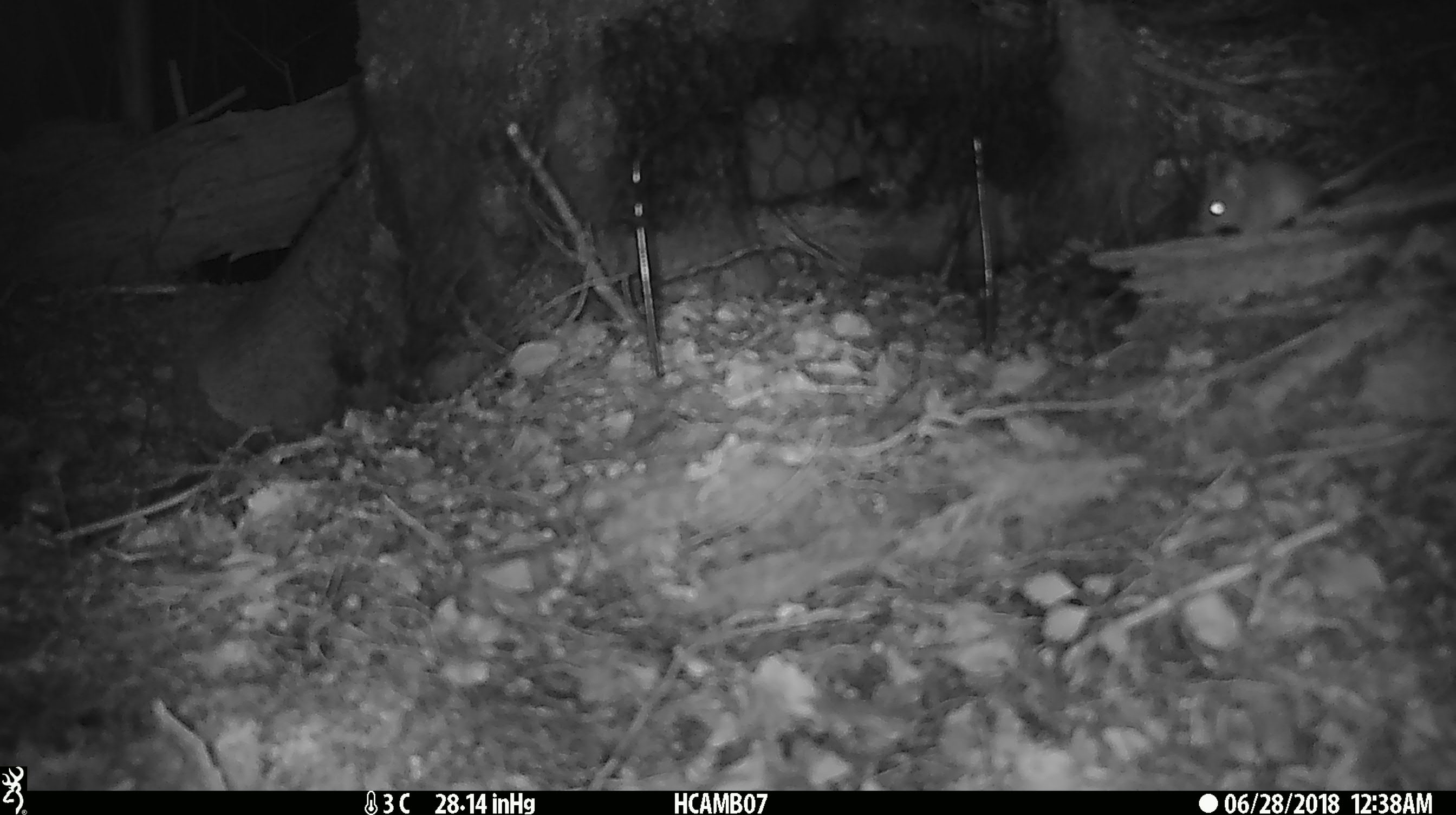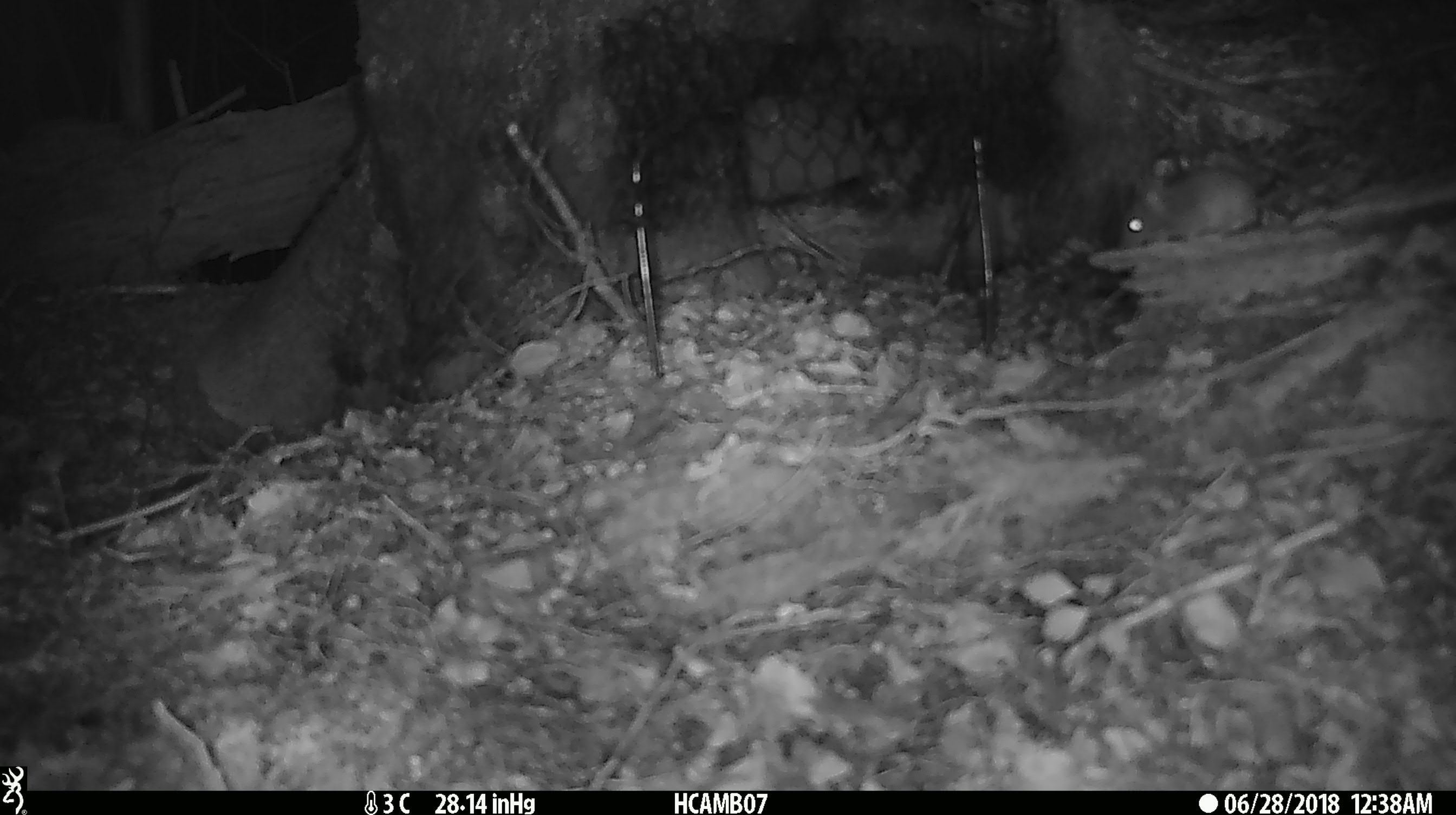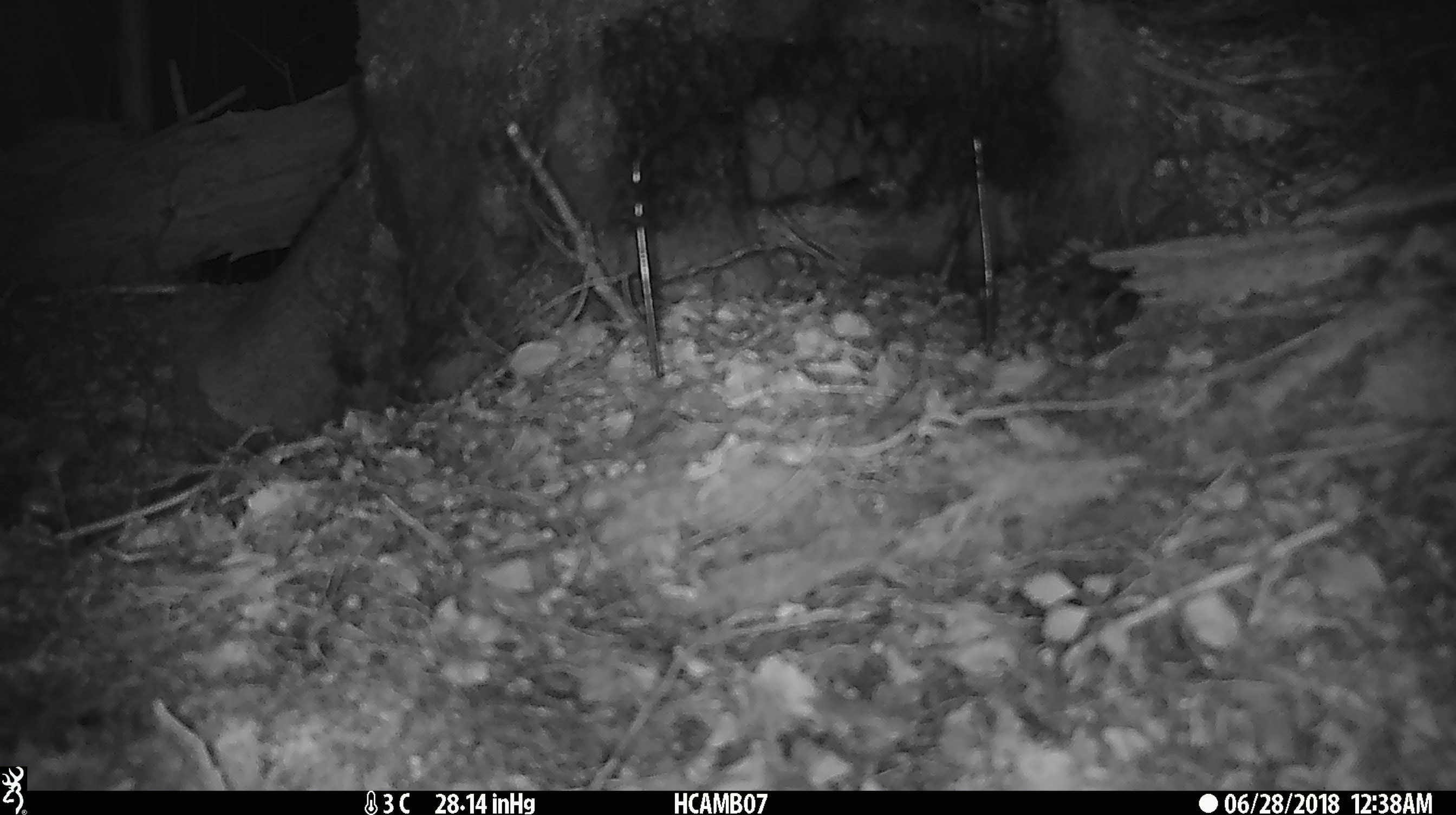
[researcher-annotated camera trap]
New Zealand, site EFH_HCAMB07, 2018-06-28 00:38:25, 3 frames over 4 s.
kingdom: Animalia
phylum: Chordata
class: Mammalia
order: Rodentia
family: Muridae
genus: Mus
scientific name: Mus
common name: mouse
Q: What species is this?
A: Mouse (Mus).